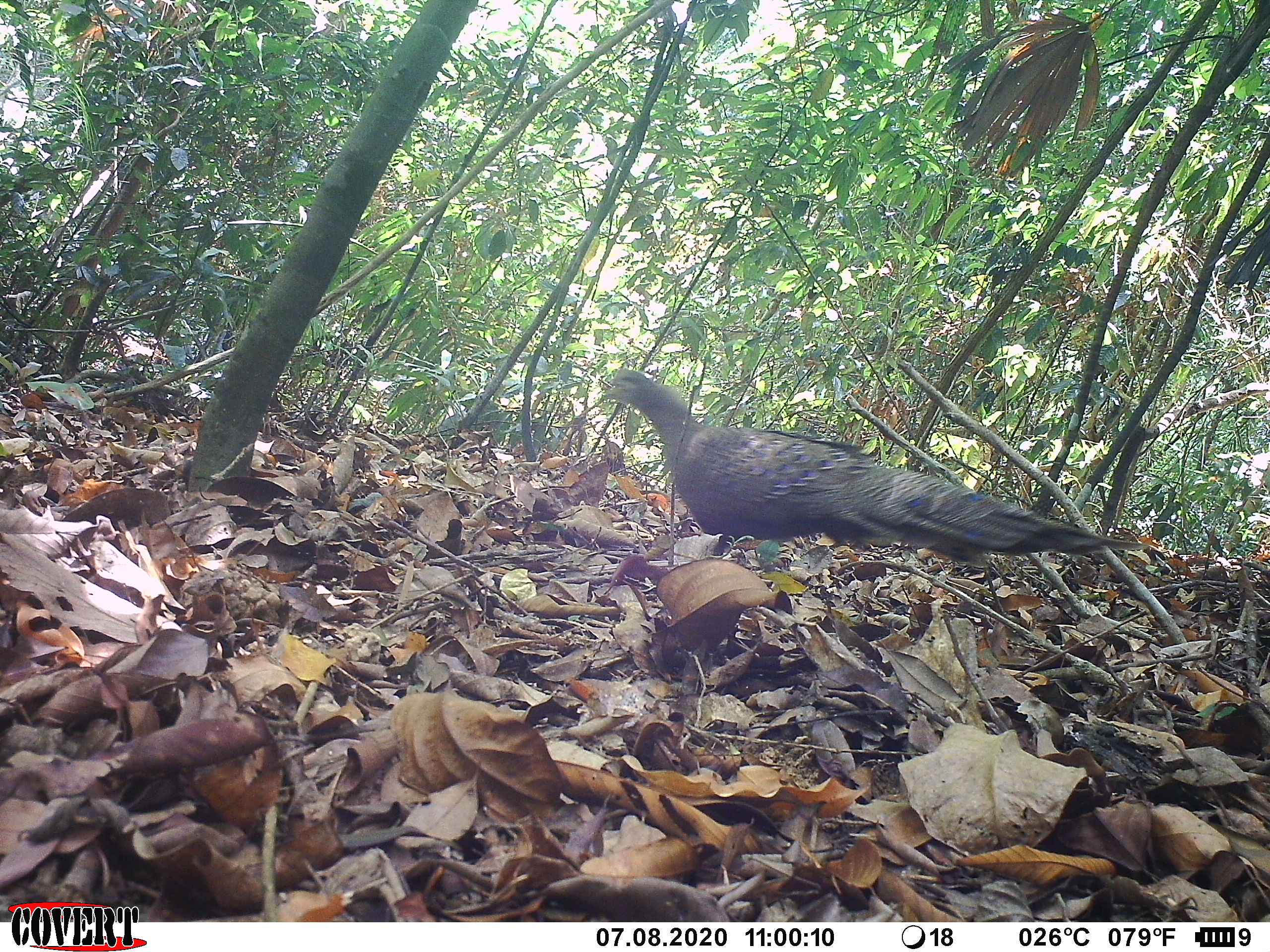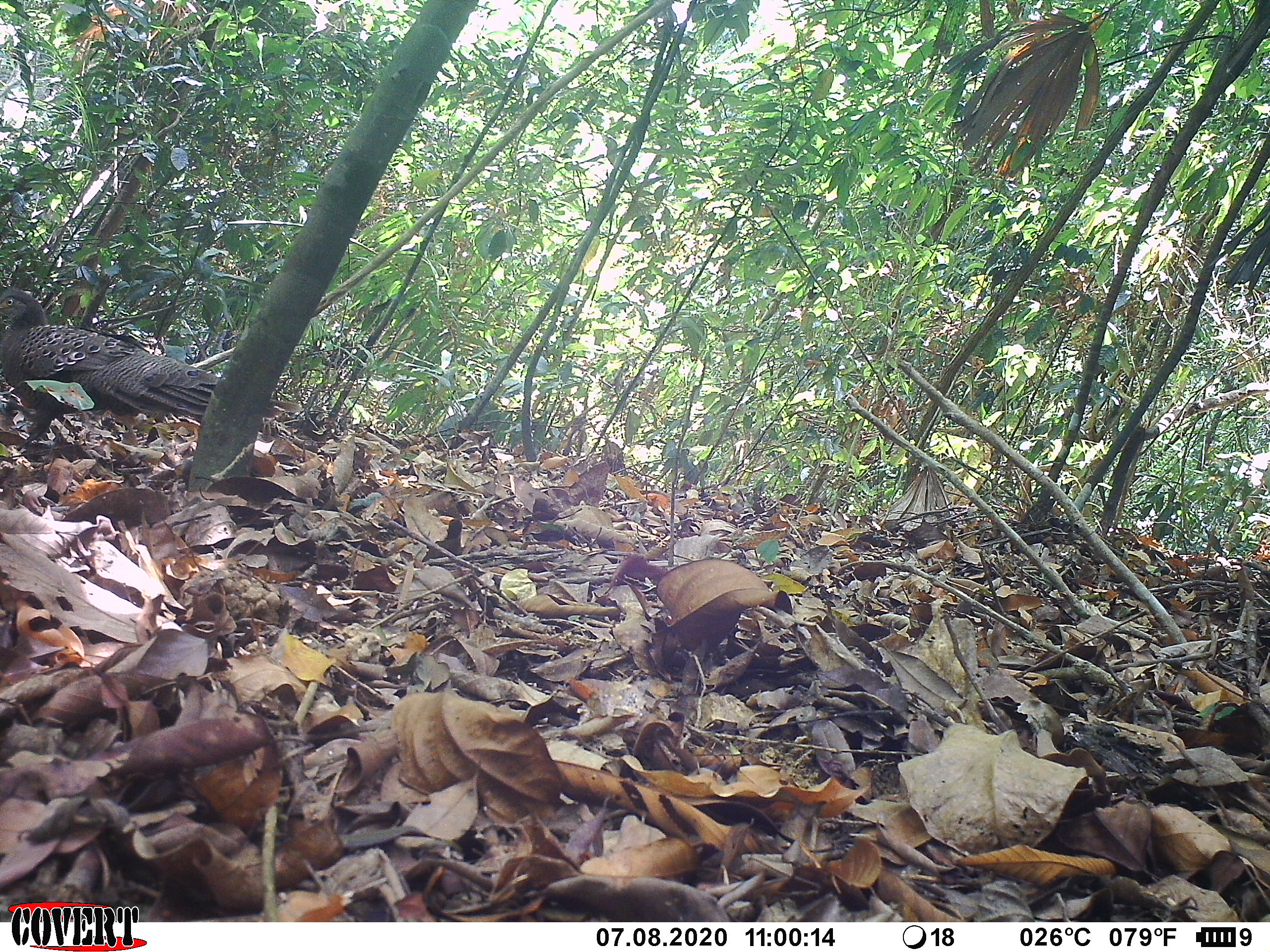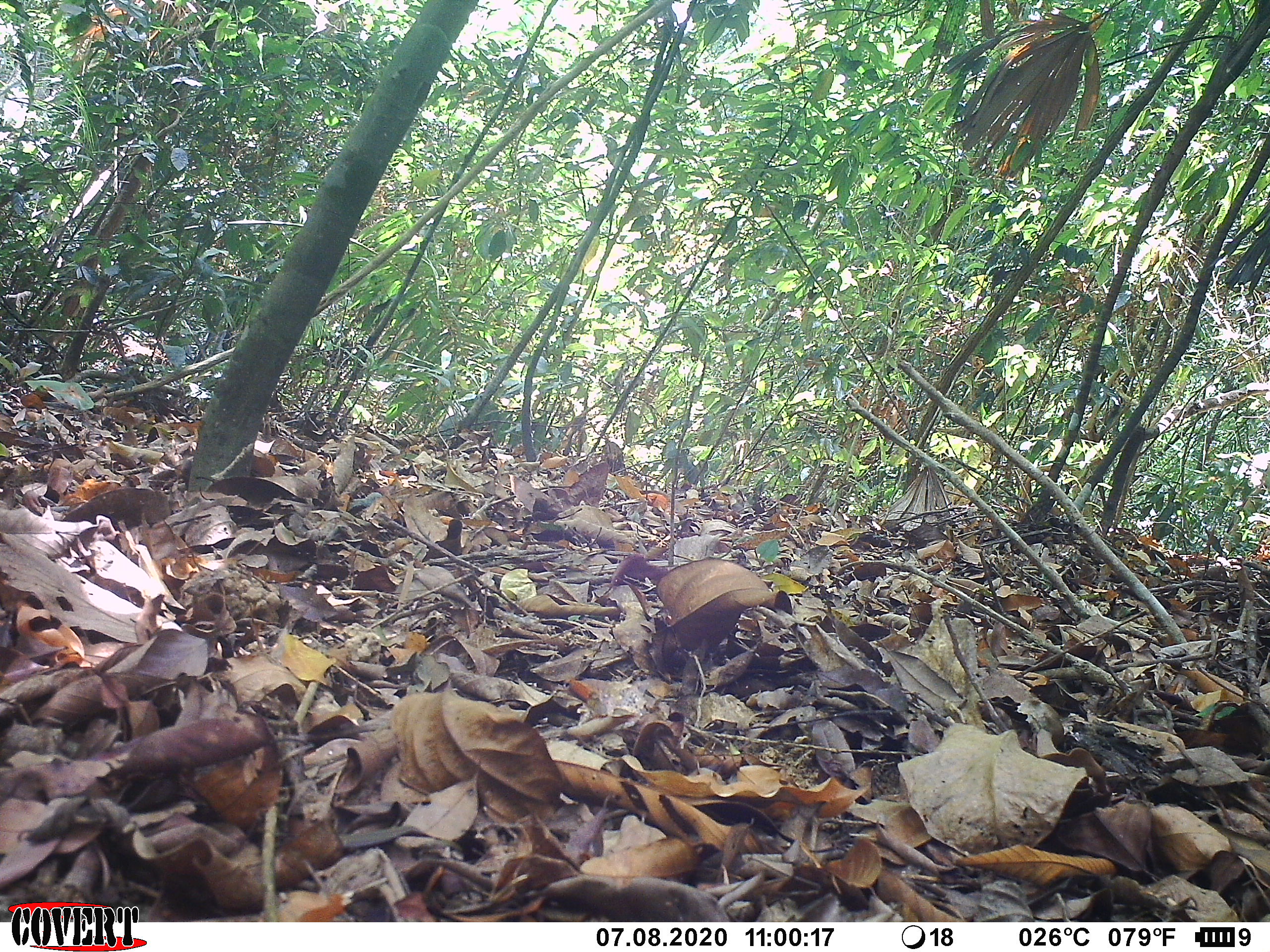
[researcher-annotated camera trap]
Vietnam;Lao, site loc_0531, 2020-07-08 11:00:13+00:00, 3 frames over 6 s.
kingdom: Animalia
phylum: Chordata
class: Aves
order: Galliformes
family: Phasianidae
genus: Polyplectron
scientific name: Polyplectron bicalcaratum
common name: gray peacock-pheasant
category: grey peacock pheasant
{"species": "grey peacock pheasant (gray peacock-pheasant) (Polyplectron bicalcaratum)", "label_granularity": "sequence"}